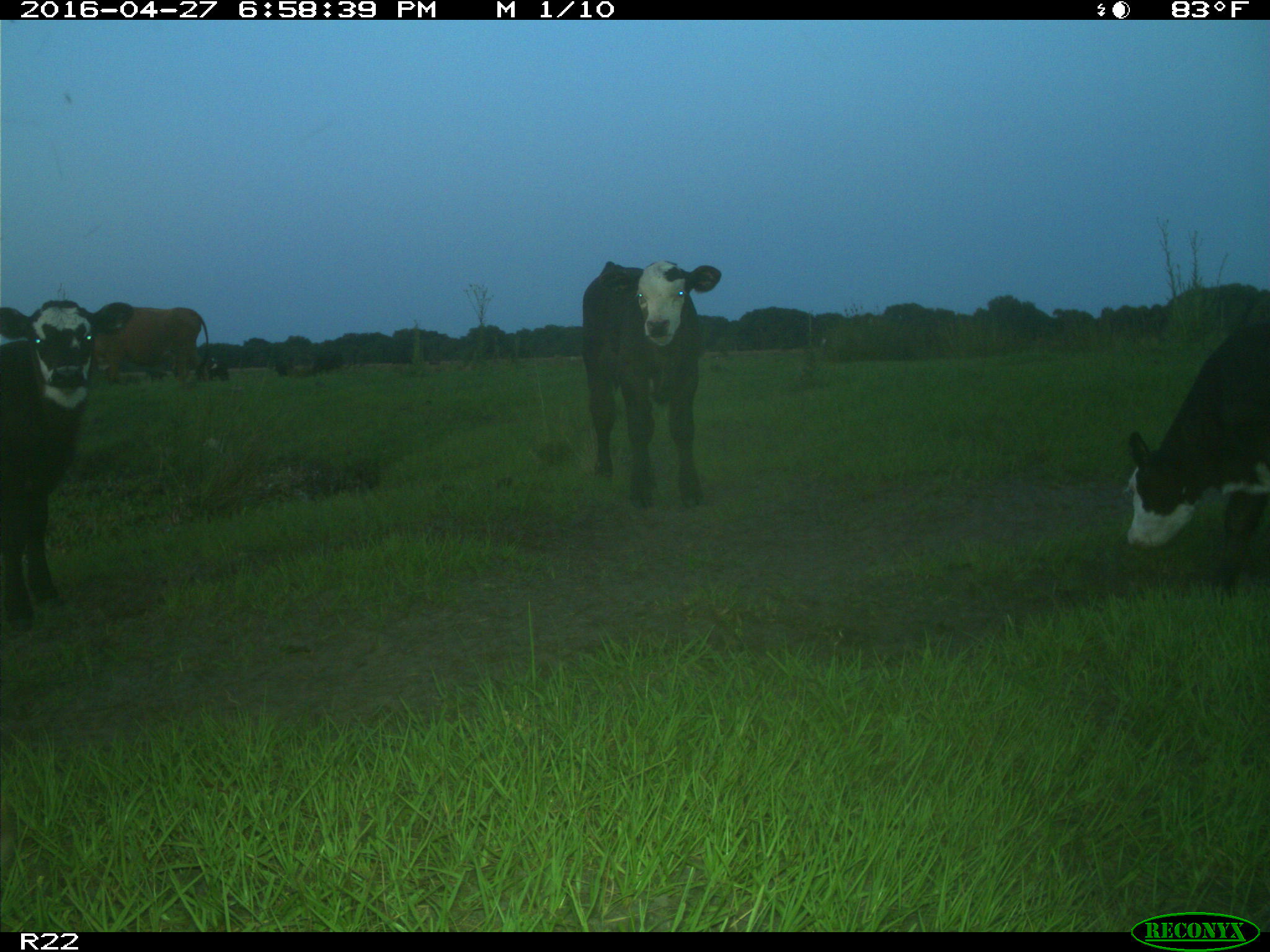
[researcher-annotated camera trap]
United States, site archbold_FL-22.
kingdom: Animalia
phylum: Chordata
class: Mammalia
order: Artiodactyla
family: Bovidae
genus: Bos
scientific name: Bos taurus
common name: domestic cow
Bos taurus (domestic cow).